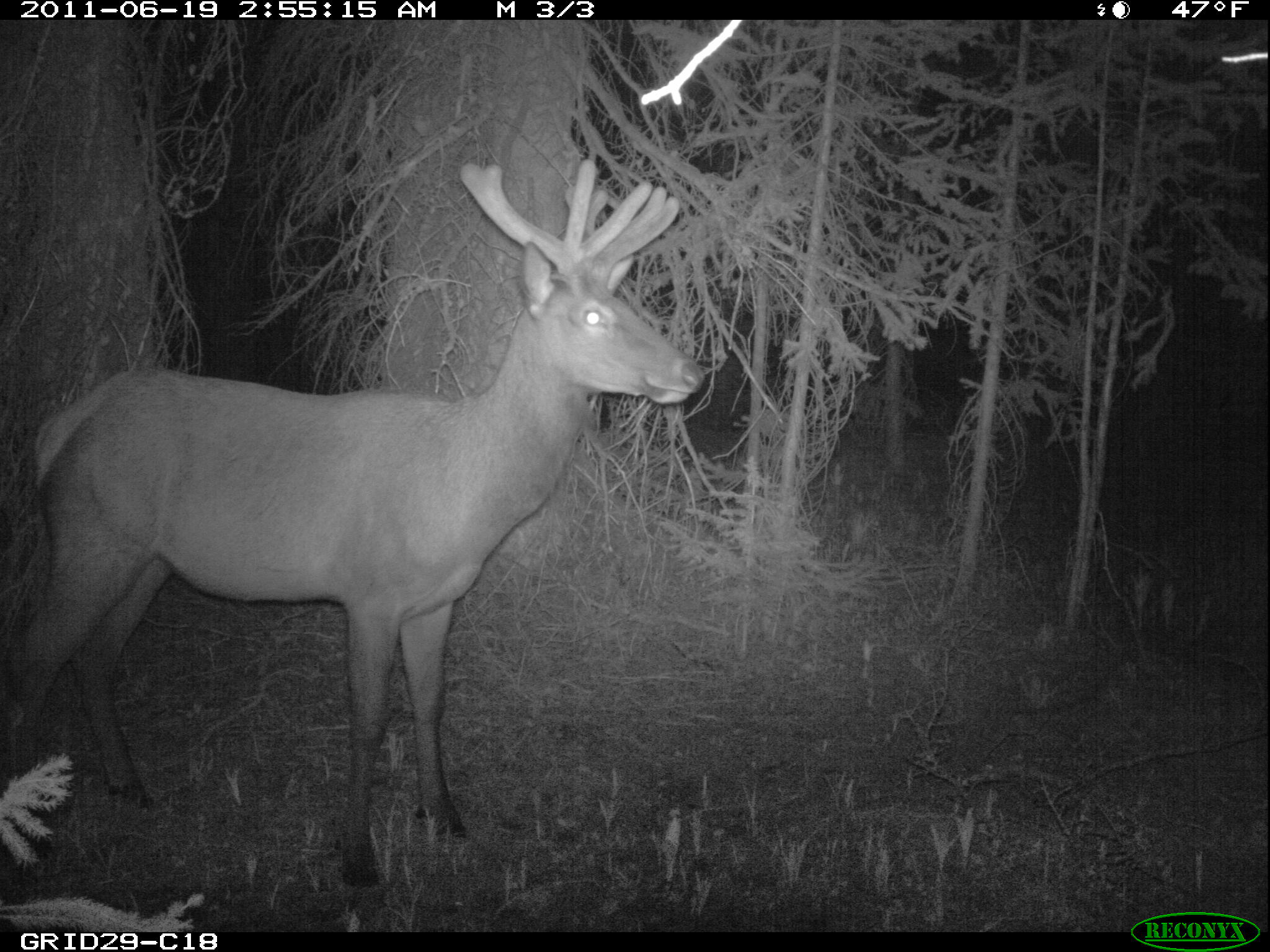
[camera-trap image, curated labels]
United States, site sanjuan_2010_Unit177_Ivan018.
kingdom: Animalia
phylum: Chordata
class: Mammalia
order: Artiodactyla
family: Cervidae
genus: Cervus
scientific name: Cervus elaphus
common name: red deer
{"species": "Cervus elaphus (red deer)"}